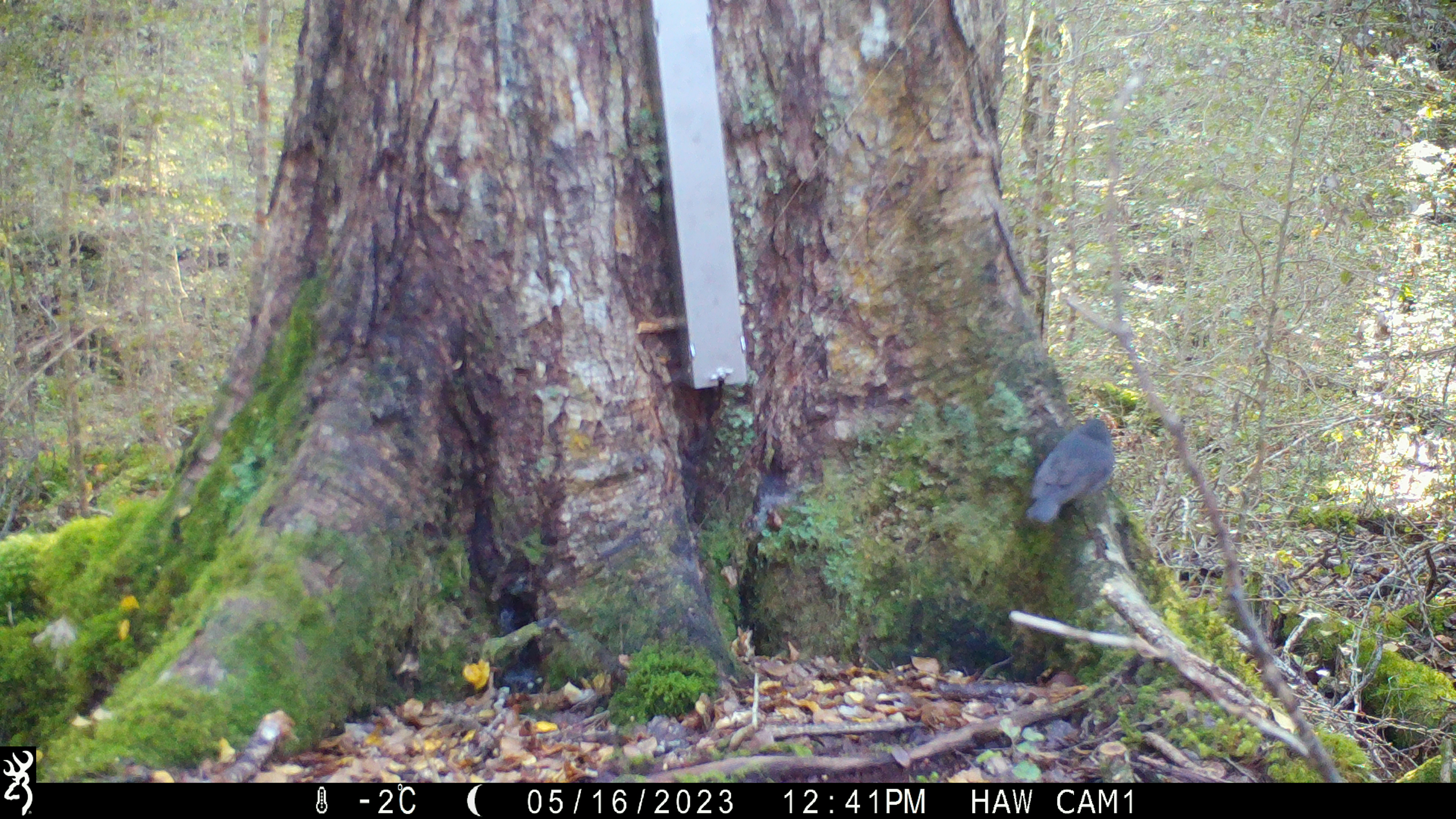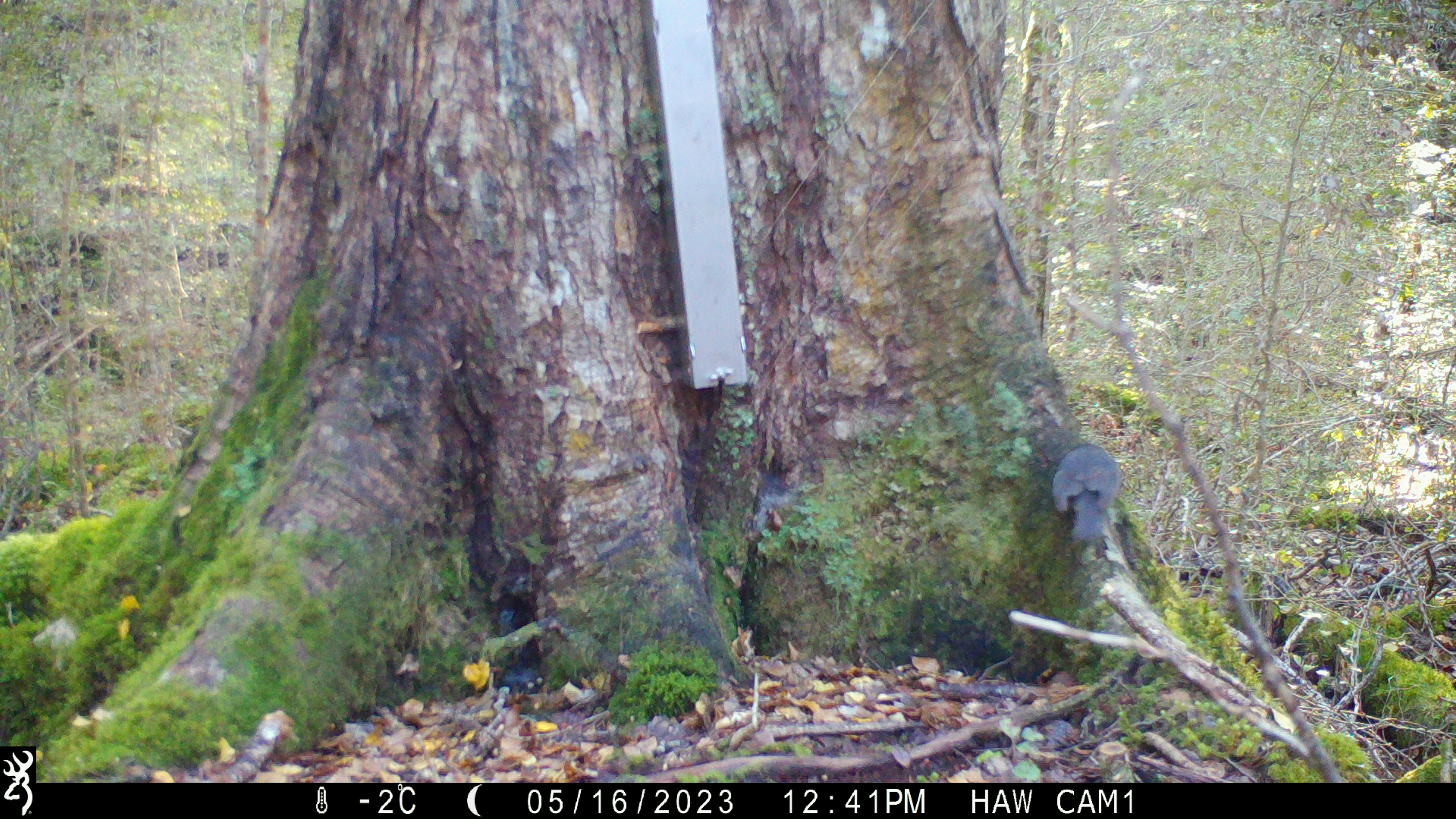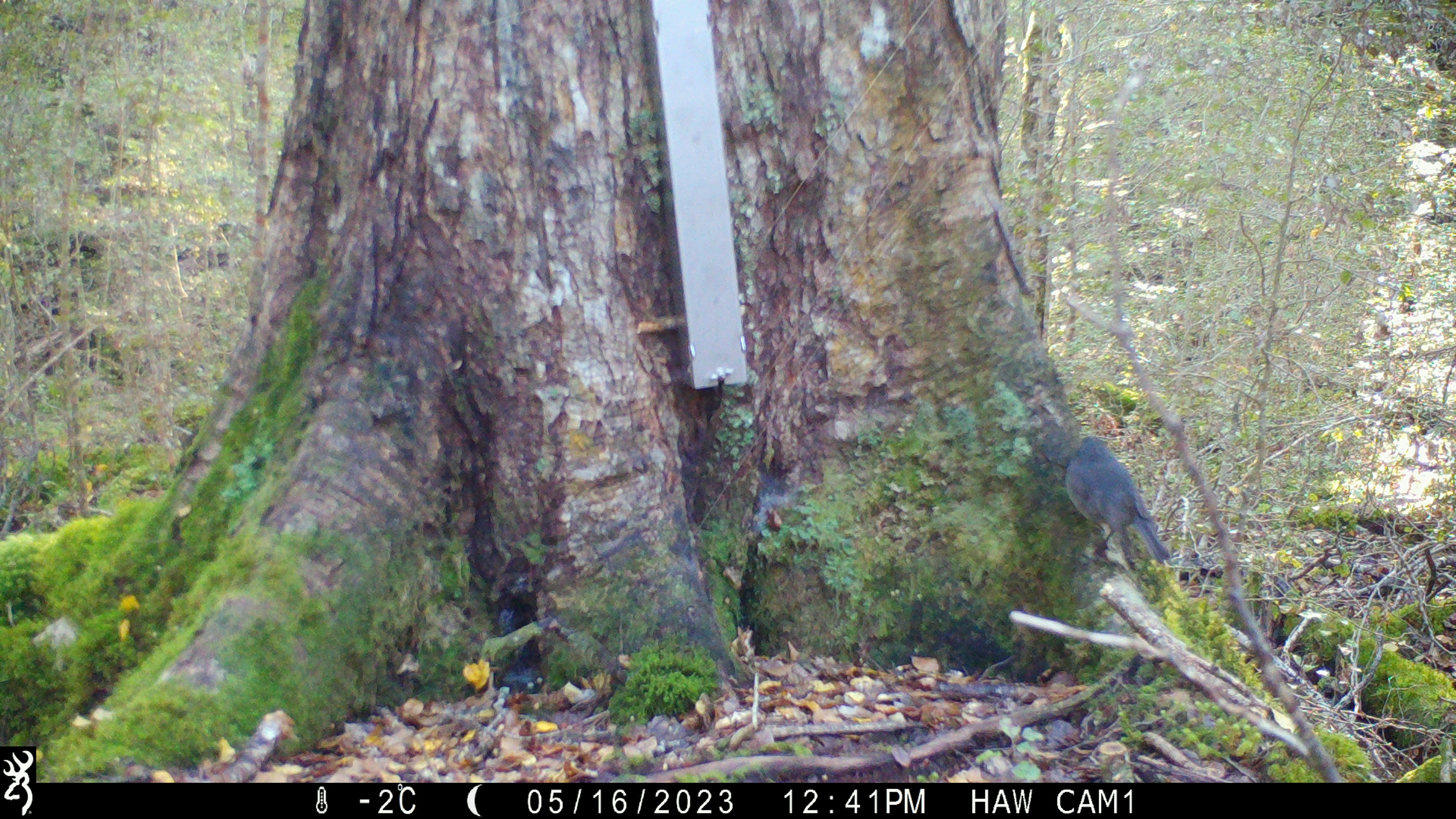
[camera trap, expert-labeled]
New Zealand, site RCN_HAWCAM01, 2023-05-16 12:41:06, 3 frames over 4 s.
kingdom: Animalia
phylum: Chordata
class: Aves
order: Passeriformes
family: Petroicidae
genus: Petroica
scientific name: Petroica australis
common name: new zealand robin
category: robin